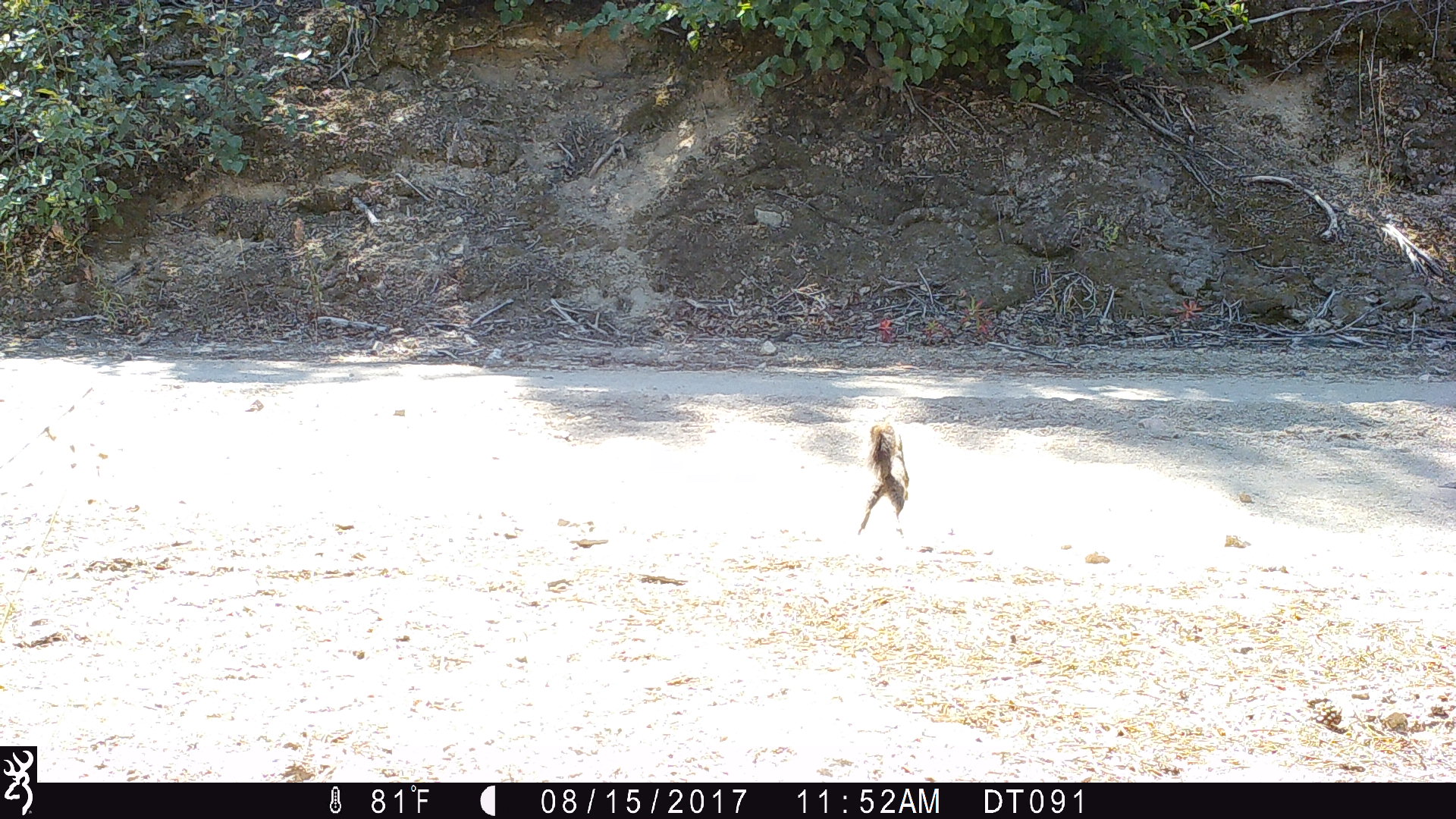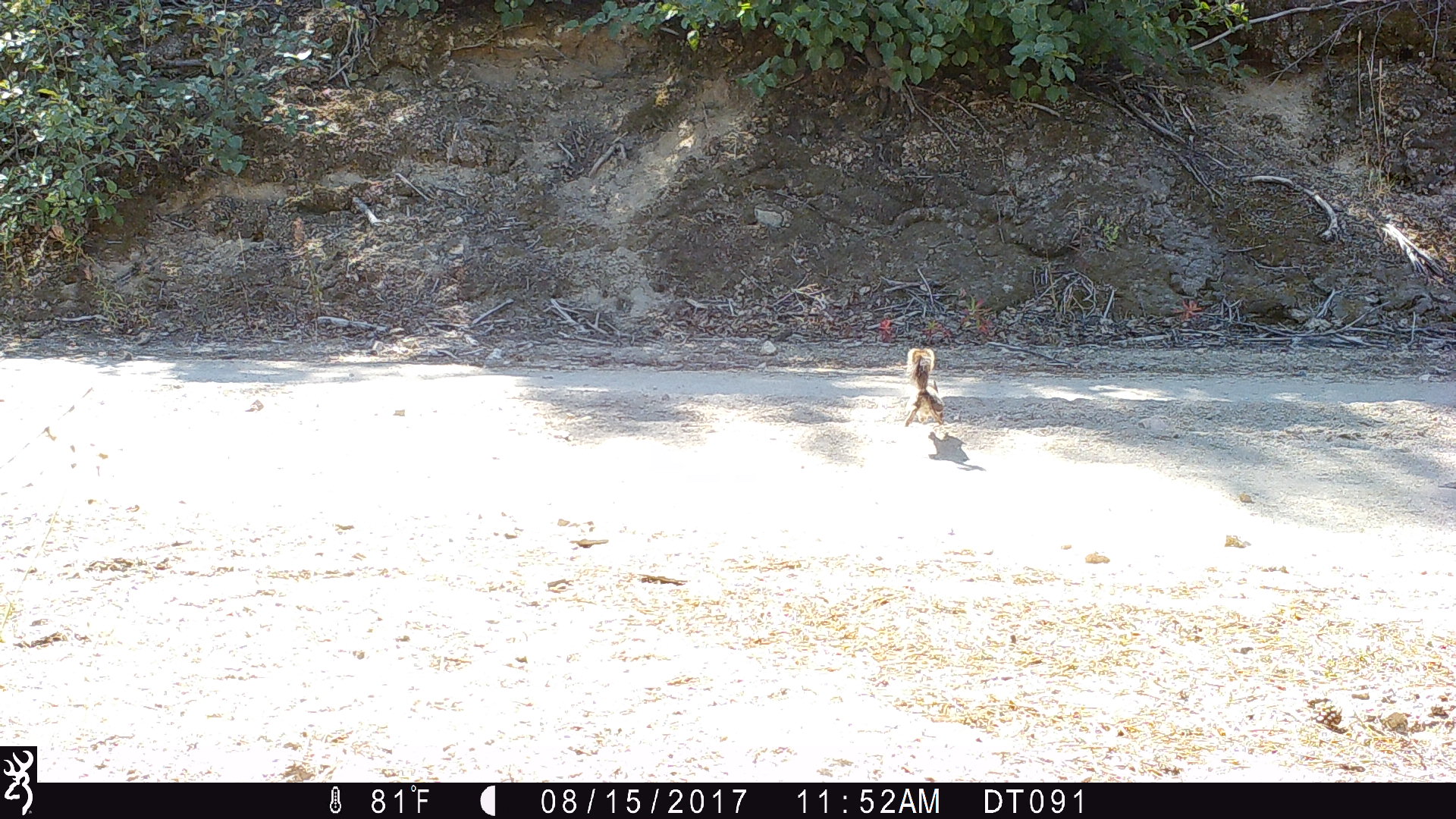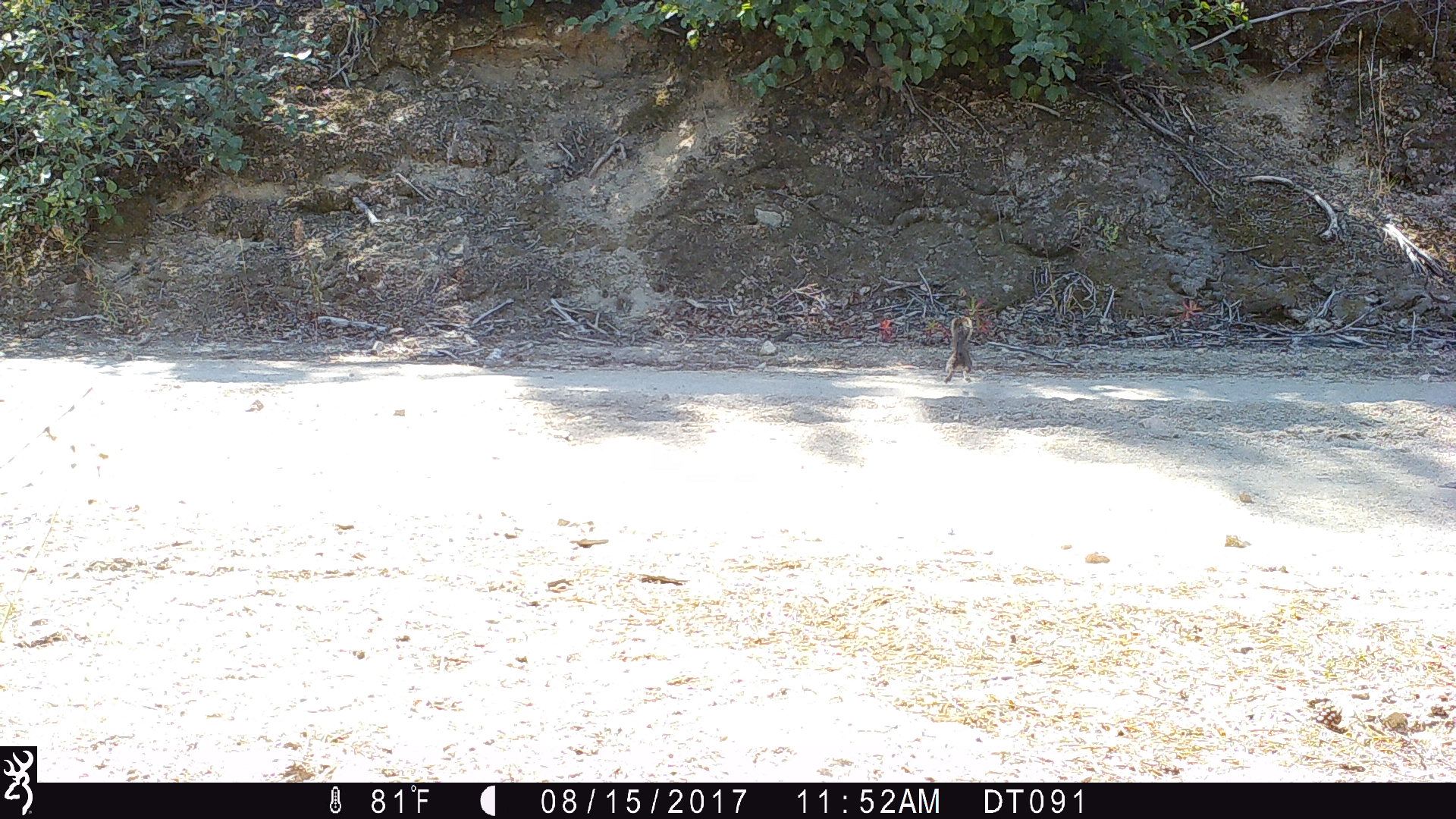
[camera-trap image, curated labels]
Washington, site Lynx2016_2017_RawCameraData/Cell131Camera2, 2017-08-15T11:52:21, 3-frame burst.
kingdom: Animalia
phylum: Chordata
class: Mammalia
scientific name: Mammalia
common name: small mammal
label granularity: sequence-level